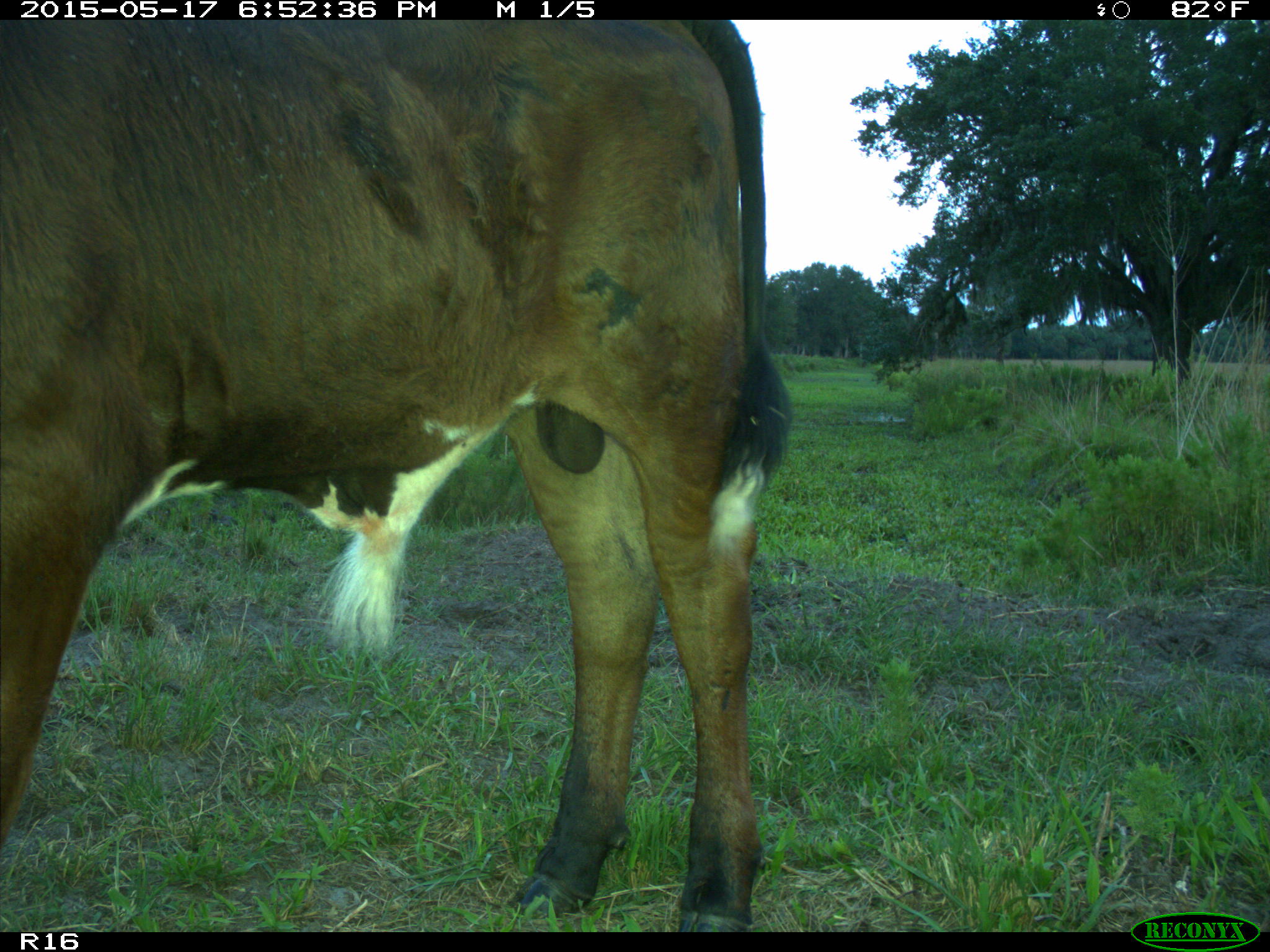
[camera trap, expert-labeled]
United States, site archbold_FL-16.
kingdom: Animalia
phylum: Chordata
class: Mammalia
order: Artiodactyla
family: Bovidae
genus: Bos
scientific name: Bos taurus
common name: domestic cow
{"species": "Bos taurus (domestic cow)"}